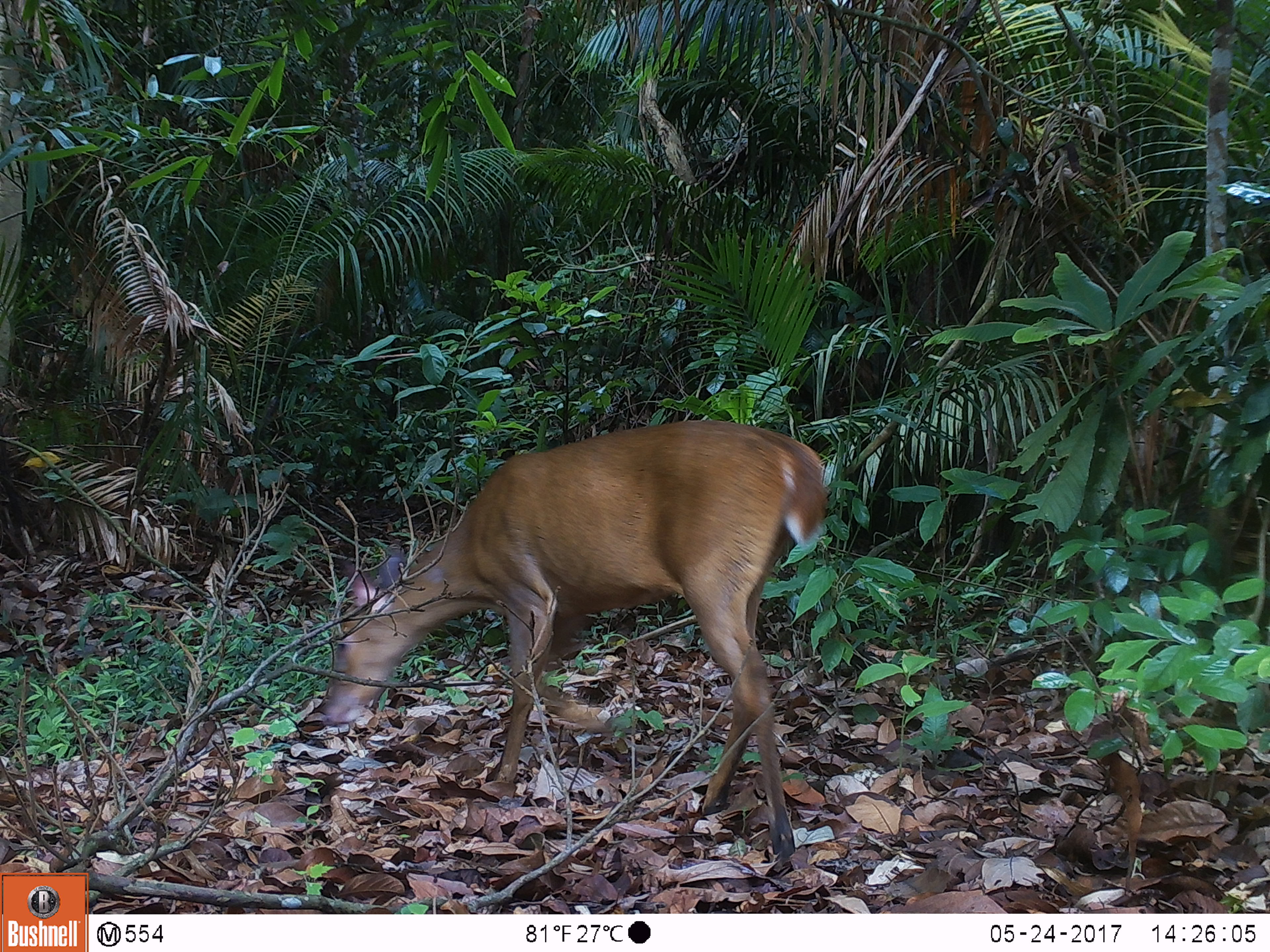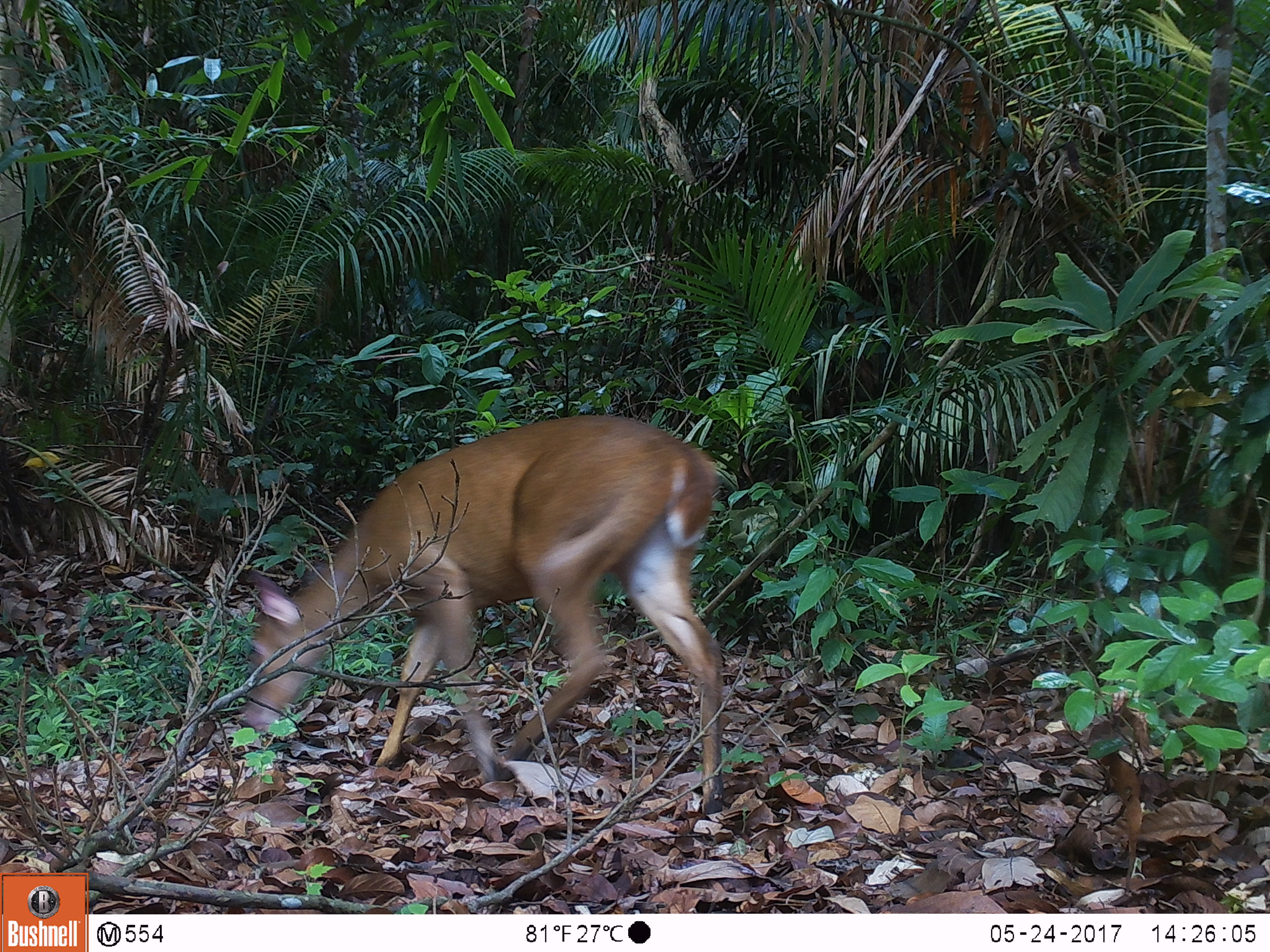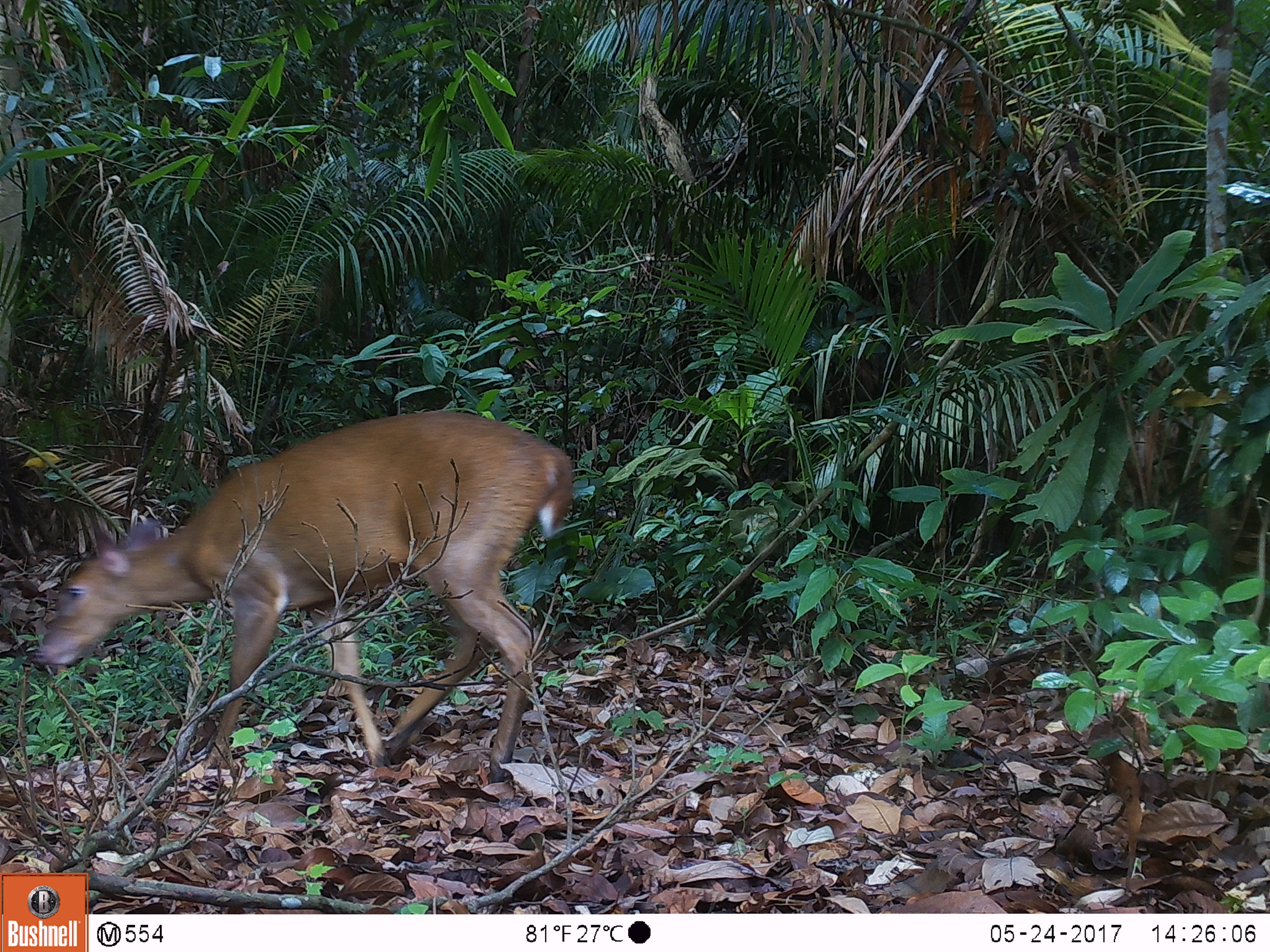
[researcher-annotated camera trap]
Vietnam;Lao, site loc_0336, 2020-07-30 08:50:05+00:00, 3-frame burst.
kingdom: Animalia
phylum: Chordata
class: Mammalia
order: Artiodactyla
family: Cervidae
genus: Muntiacus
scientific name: Muntiacus vuquangensis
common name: large-antlered muntjac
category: large antlered muntjac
Large antlered muntjac (large-antlered muntjac) (Muntiacus vuquangensis). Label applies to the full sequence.